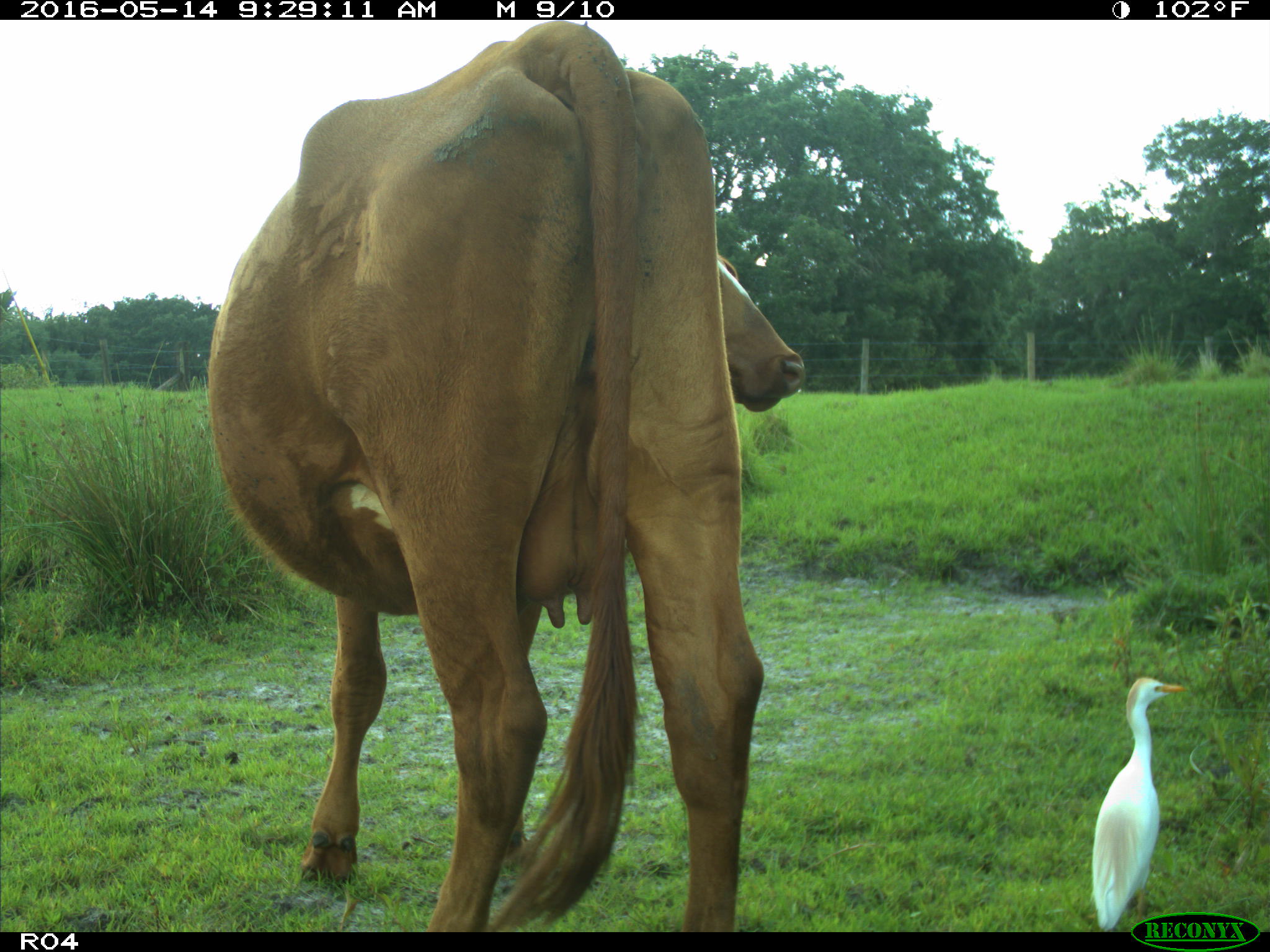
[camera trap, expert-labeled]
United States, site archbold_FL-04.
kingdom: Animalia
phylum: Chordata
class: Mammalia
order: Artiodactyla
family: Bovidae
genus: Bos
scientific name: Bos taurus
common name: domestic cow